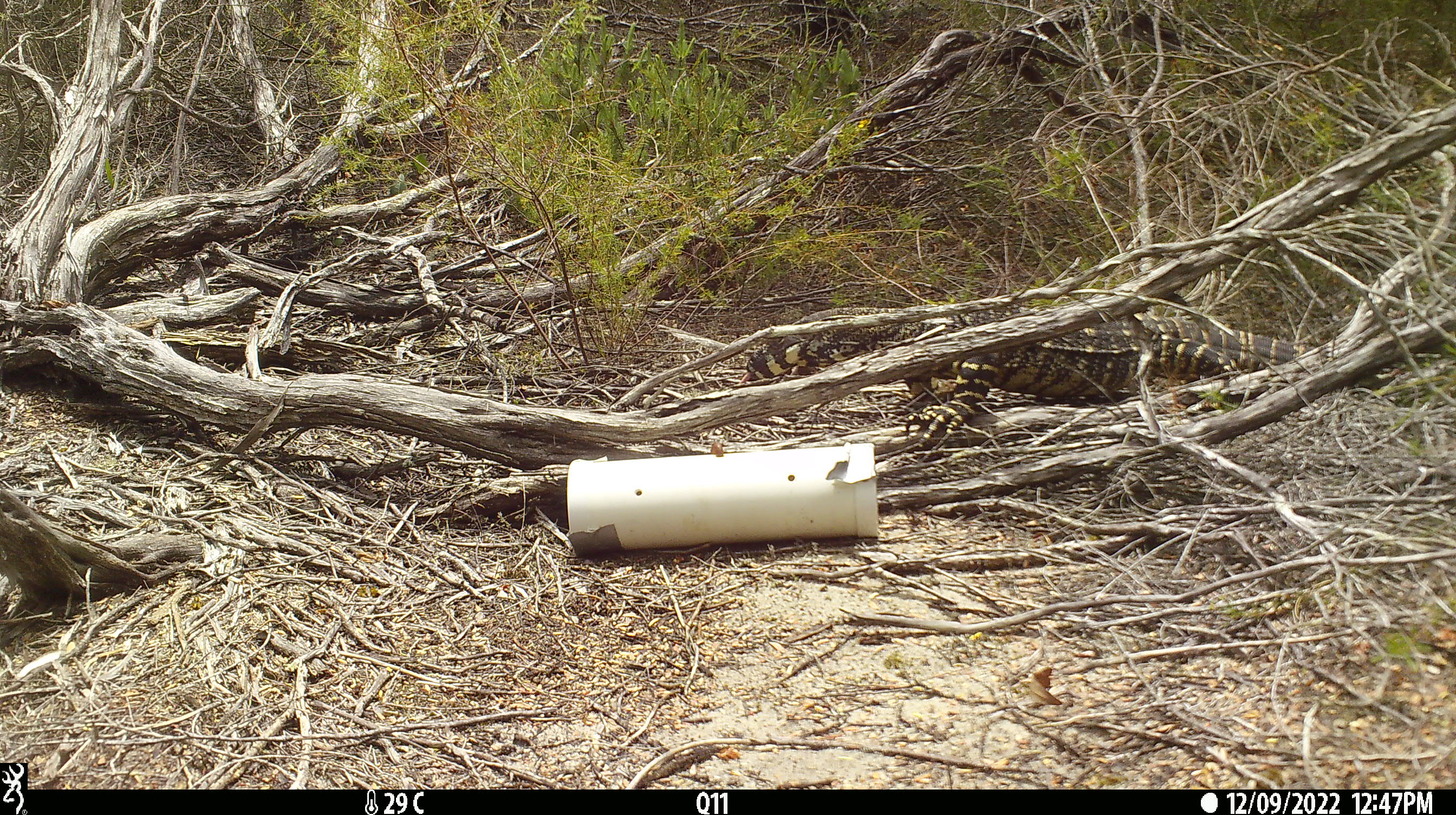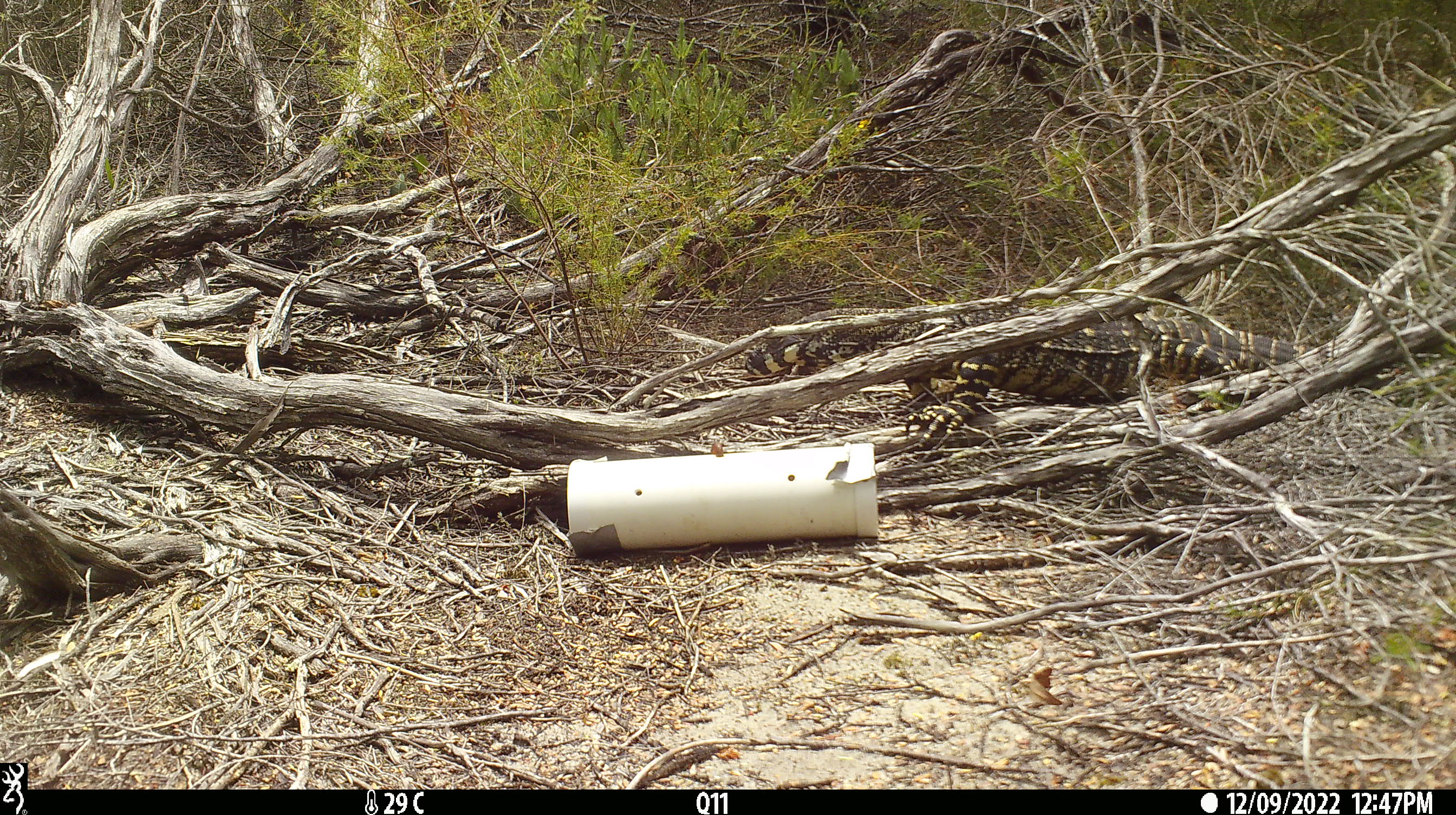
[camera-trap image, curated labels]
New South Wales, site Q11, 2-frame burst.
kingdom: Animalia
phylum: Chordata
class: Reptilia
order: Squamata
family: Varanidae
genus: Varanus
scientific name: Varanus varius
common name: lace monitor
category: goanna